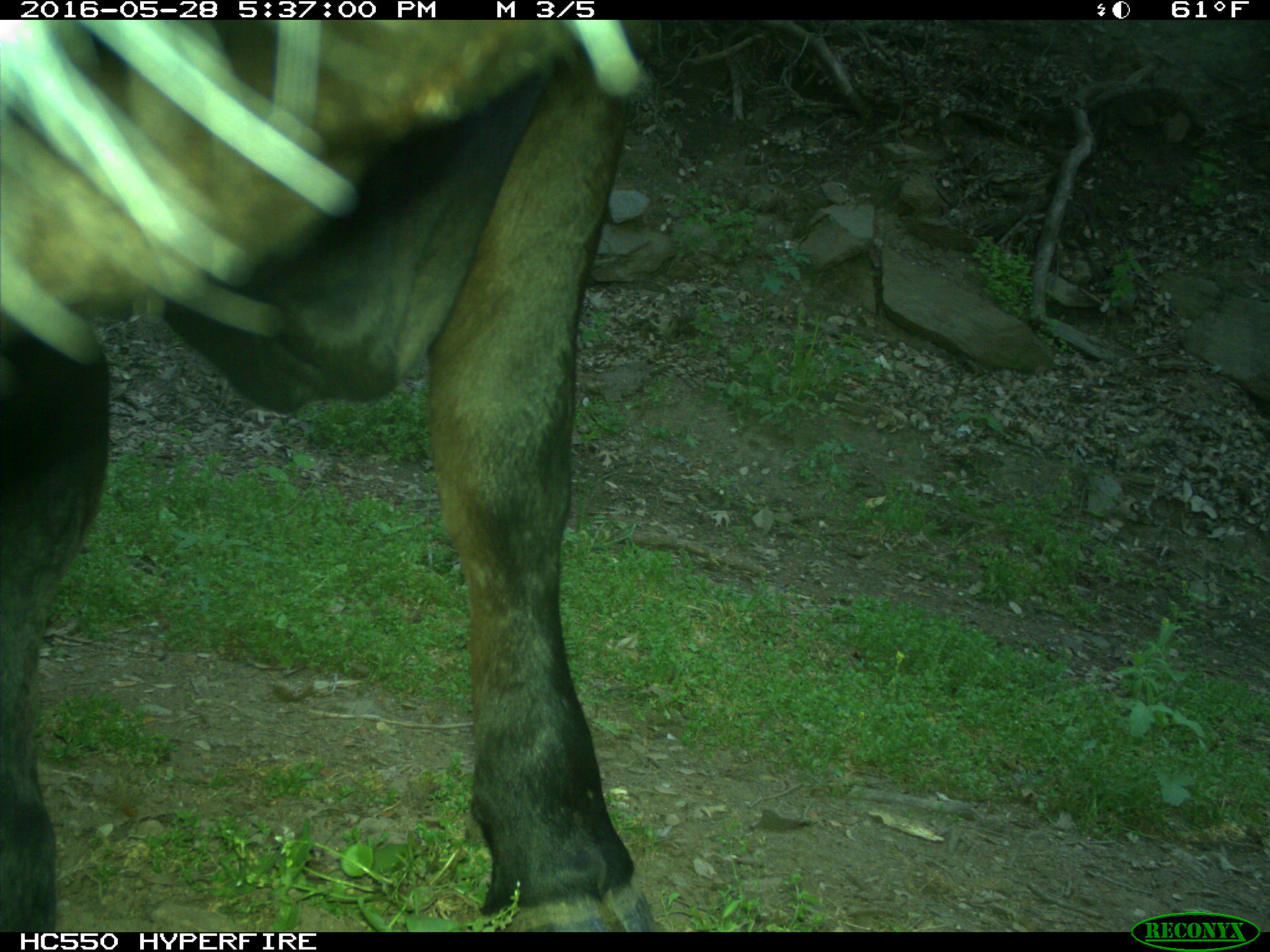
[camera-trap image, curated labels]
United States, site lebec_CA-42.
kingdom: Animalia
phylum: Chordata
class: Mammalia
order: Artiodactyla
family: Bovidae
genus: Bos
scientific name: Bos taurus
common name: domestic cow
Bos taurus (domestic cow).